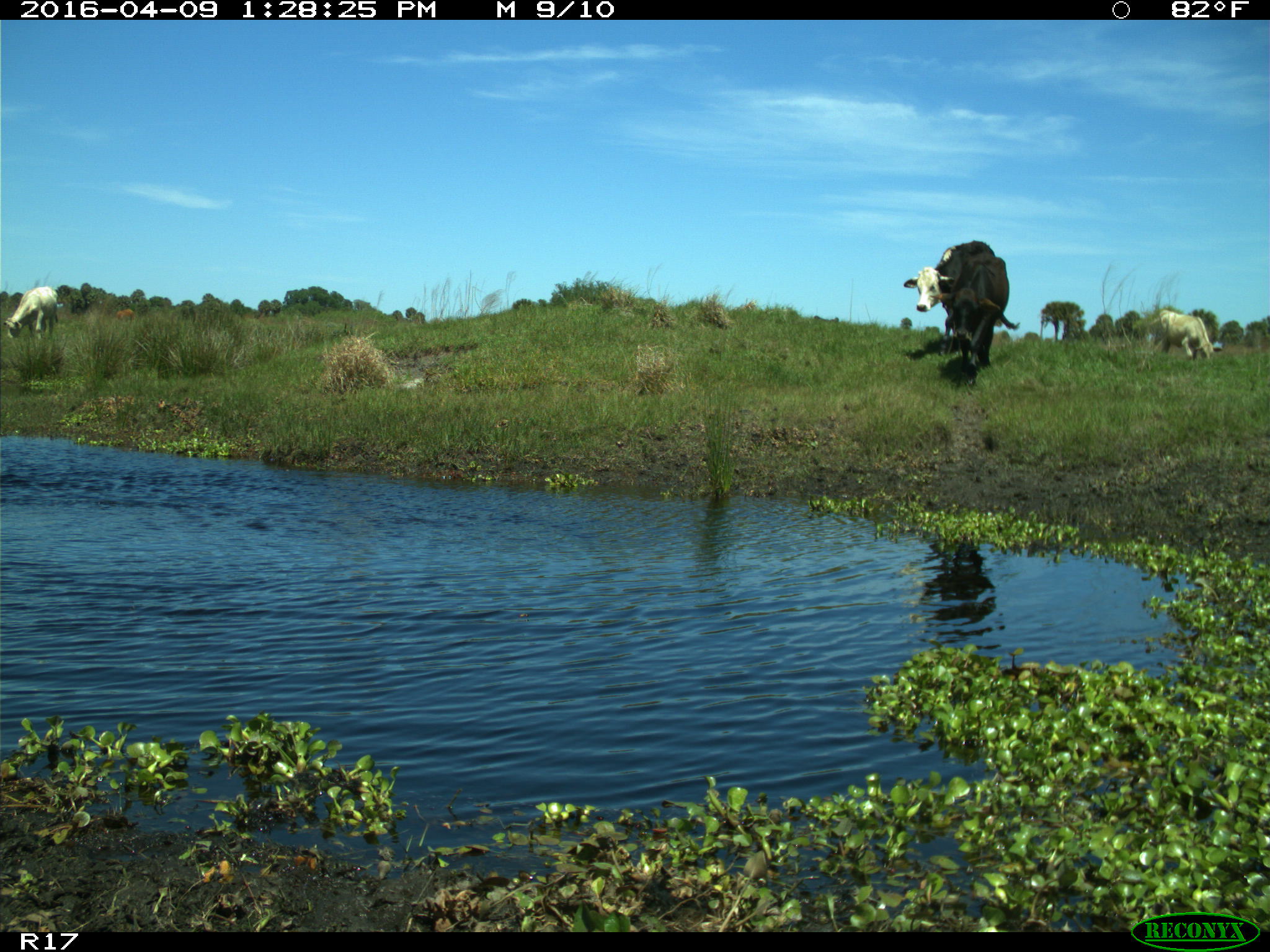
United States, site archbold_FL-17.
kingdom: Animalia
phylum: Chordata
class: Mammalia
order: Artiodactyla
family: Bovidae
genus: Bos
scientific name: Bos taurus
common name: domestic cow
Bos taurus (domestic cow).